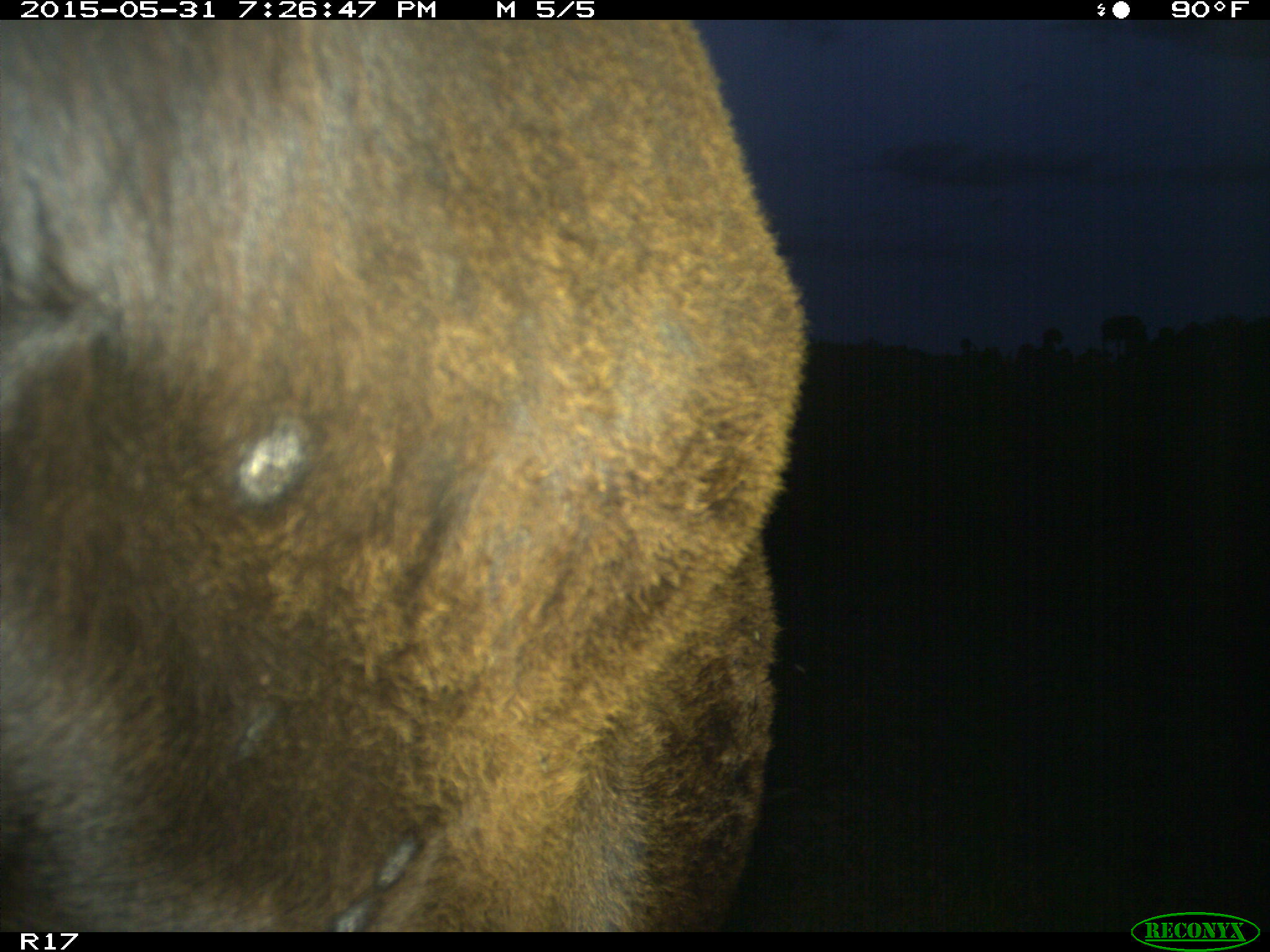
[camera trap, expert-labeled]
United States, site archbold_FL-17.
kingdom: Animalia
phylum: Chordata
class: Mammalia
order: Artiodactyla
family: Bovidae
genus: Bos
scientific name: Bos taurus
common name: domestic cow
Bos taurus (domestic cow).